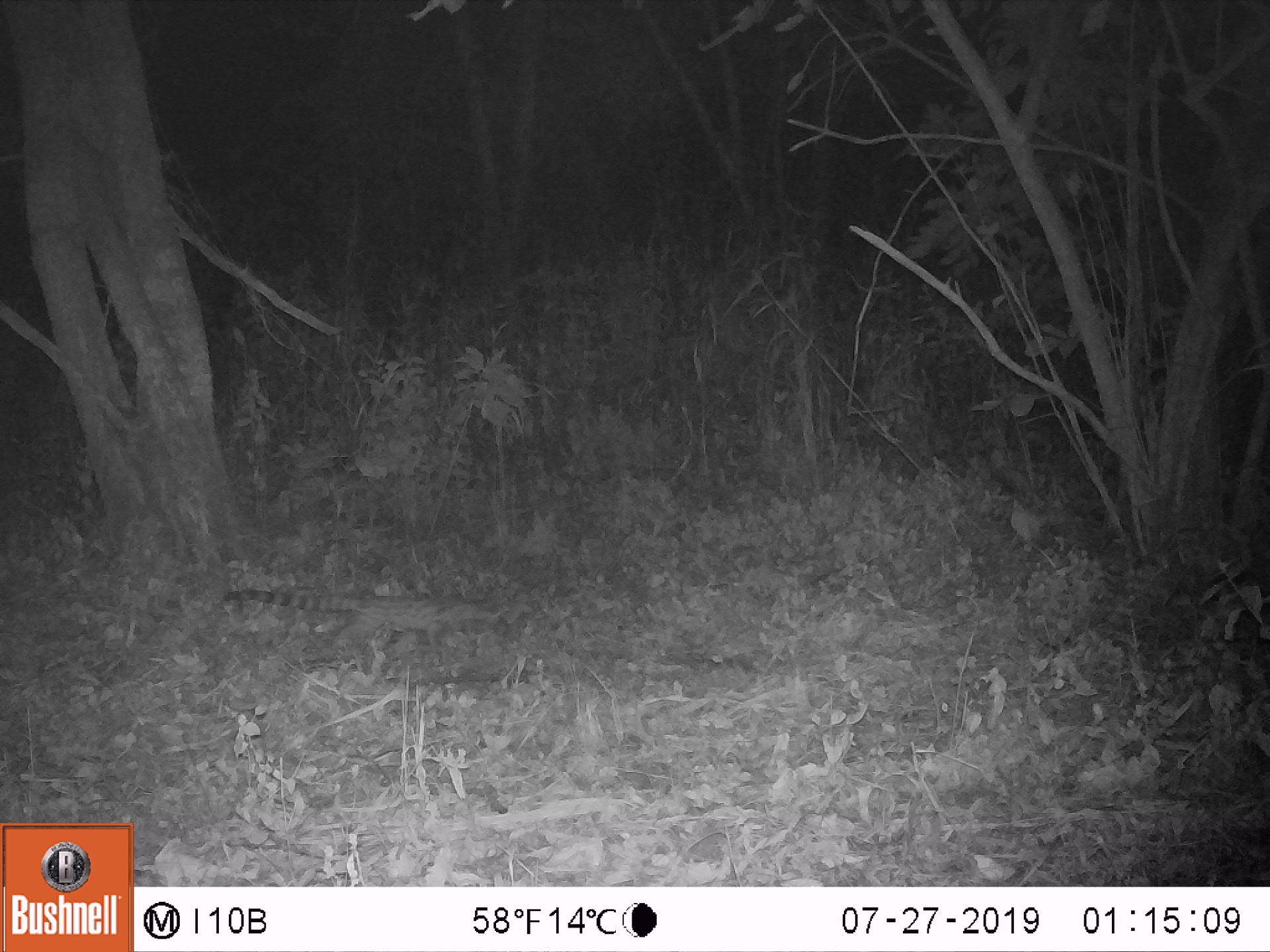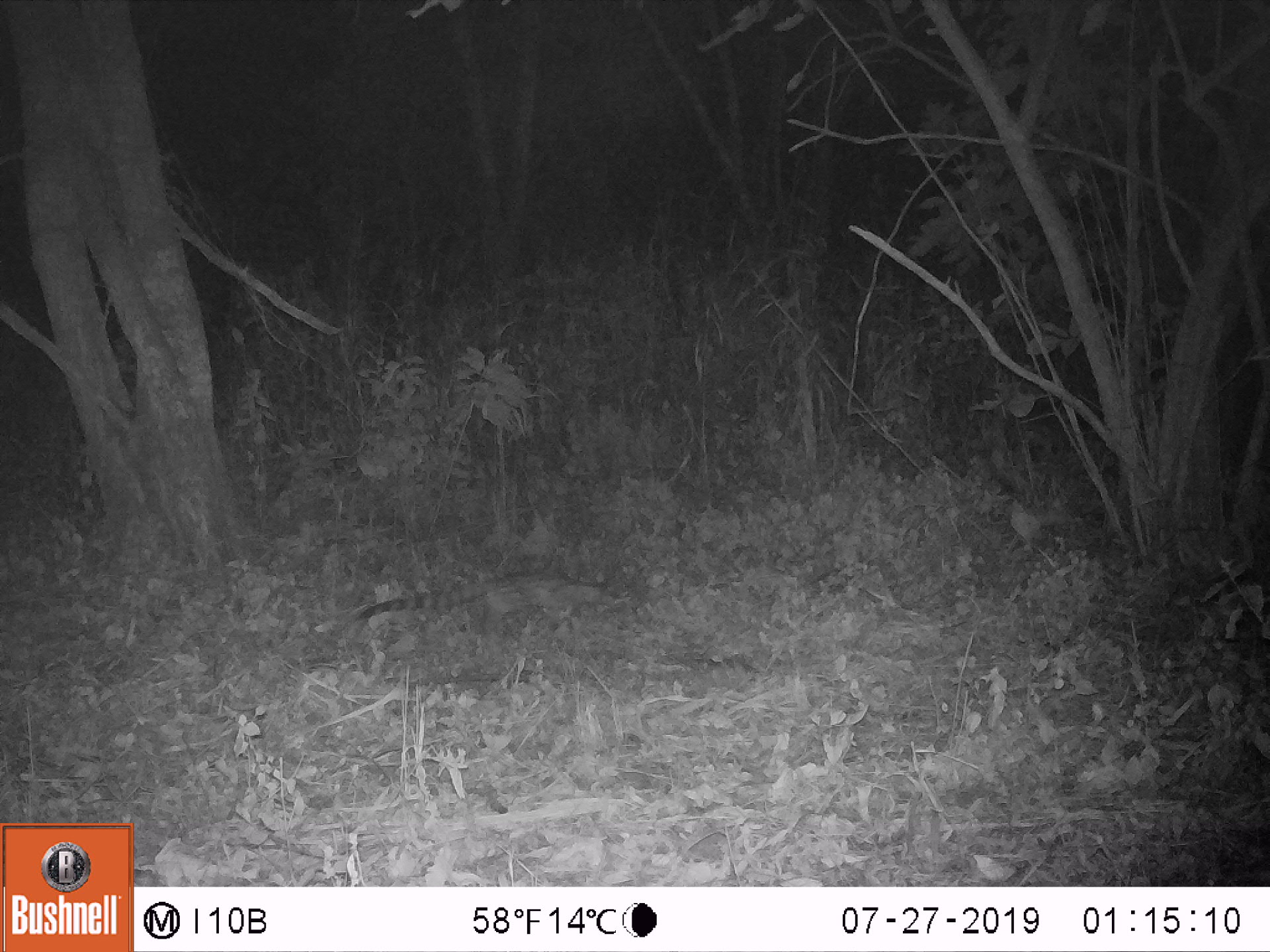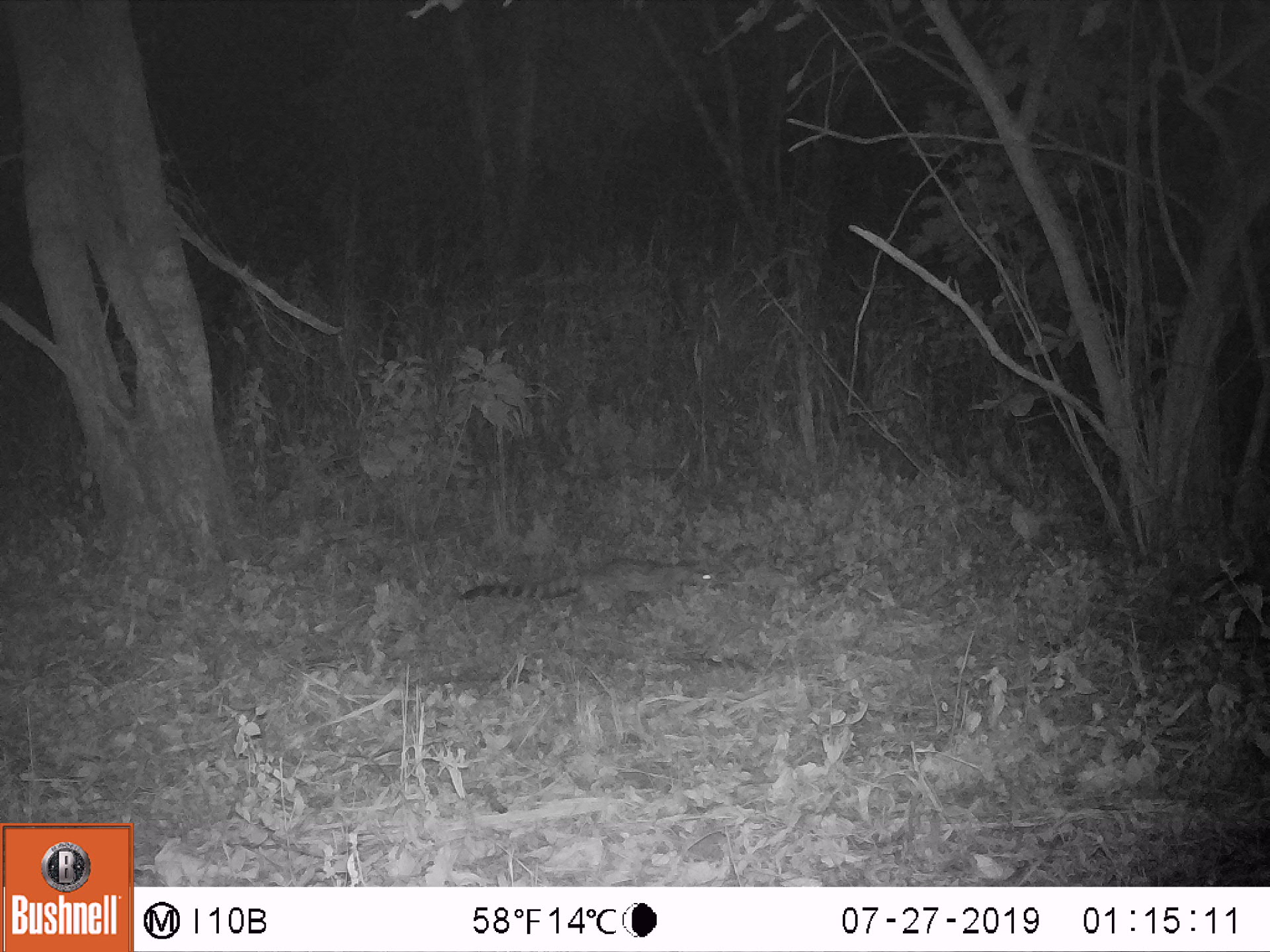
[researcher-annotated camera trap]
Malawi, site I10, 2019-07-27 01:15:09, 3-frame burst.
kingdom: Animalia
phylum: Chordata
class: Mammalia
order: Carnivora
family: Viverridae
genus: Genetta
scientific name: Genetta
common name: genet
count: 1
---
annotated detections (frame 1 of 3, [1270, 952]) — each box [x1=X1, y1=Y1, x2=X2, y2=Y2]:
genet: [x1=223, y1=586, x2=503, y2=658]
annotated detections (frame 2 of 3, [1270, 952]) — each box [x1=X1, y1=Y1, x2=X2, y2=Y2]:
genet: [x1=352, y1=574, x2=635, y2=632]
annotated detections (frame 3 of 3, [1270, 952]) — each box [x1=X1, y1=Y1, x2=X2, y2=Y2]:
genet: [x1=458, y1=557, x2=721, y2=616]